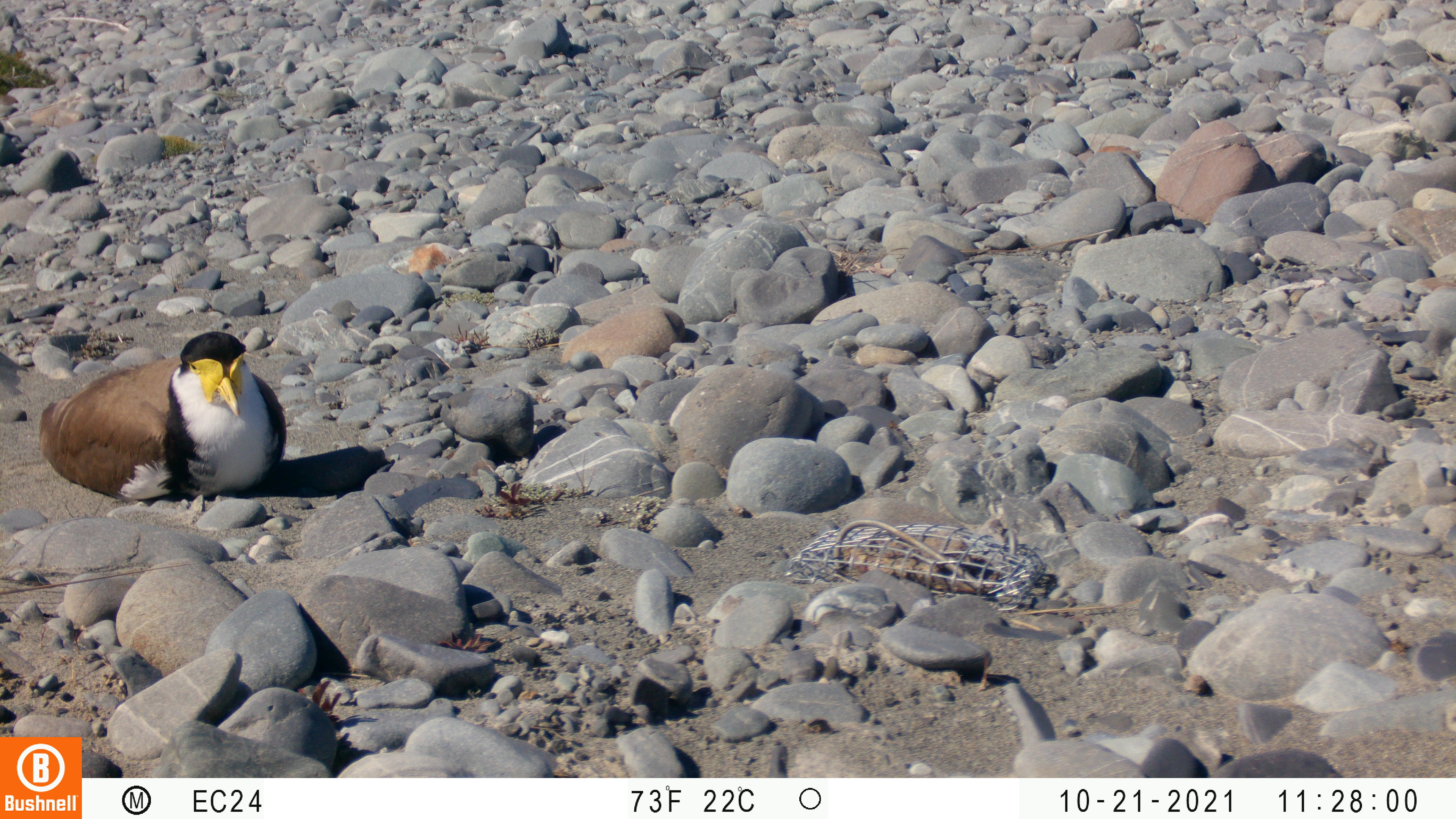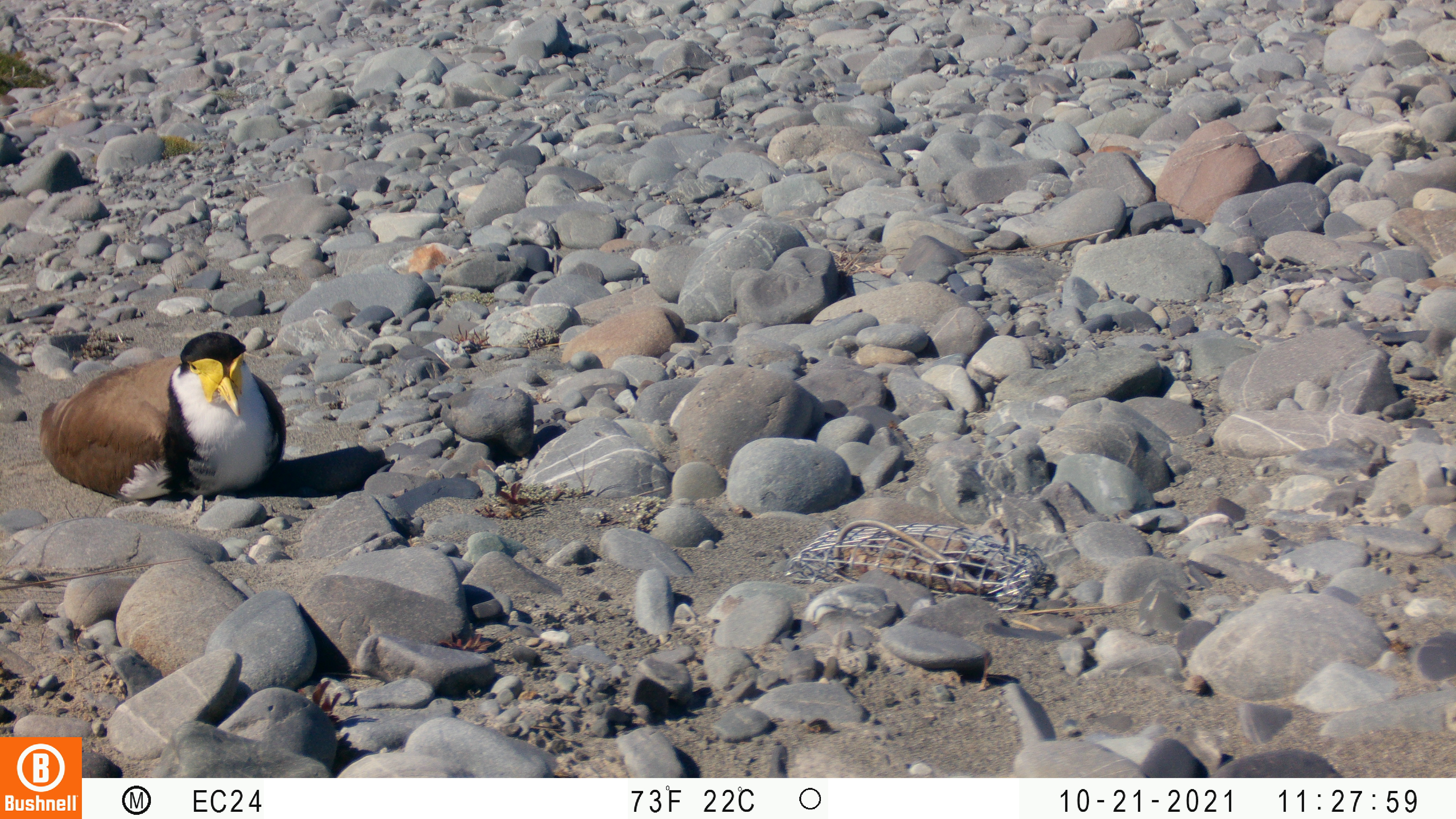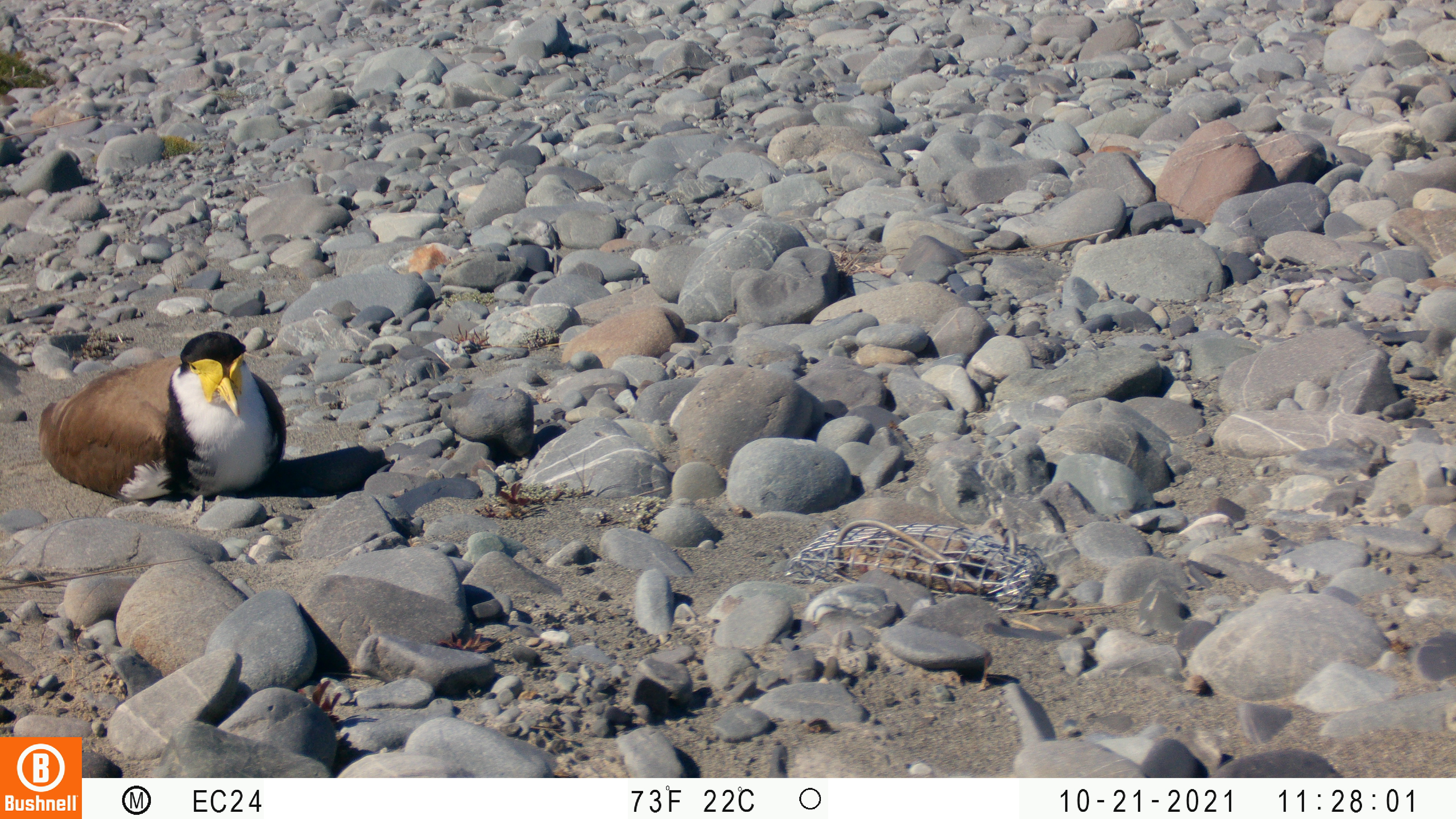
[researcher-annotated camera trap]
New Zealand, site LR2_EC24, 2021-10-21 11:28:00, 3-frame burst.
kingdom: Animalia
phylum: Chordata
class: Aves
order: Charadriiformes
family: Charadriidae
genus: Vanellus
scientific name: Vanellus miles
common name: masked lapwing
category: spurwing plover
Spurwing plover (masked lapwing) (Vanellus miles).